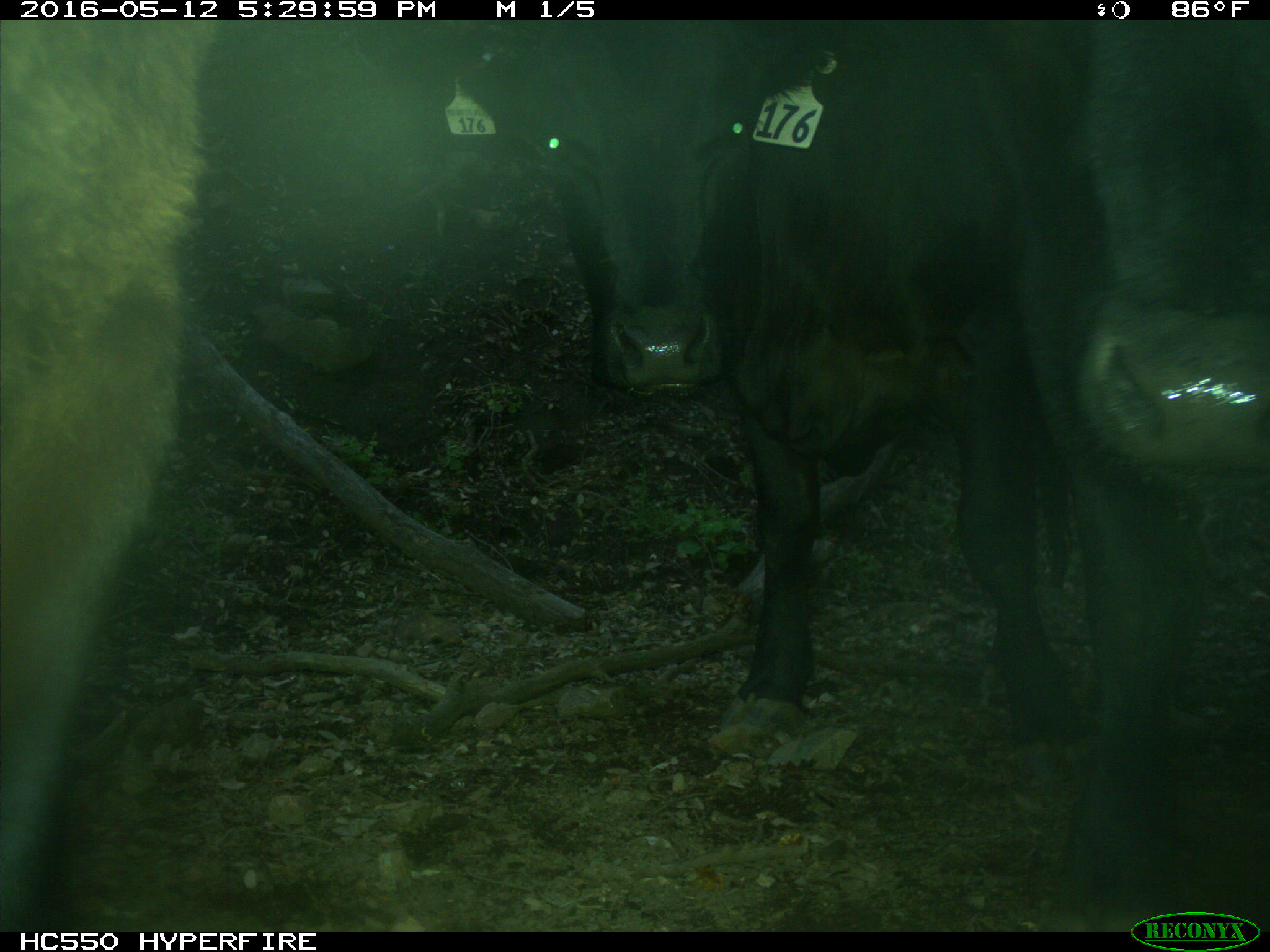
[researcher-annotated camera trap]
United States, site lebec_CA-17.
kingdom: Animalia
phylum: Chordata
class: Mammalia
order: Artiodactyla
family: Bovidae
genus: Bos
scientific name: Bos taurus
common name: domestic cow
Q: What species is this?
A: Bos taurus (domestic cow).